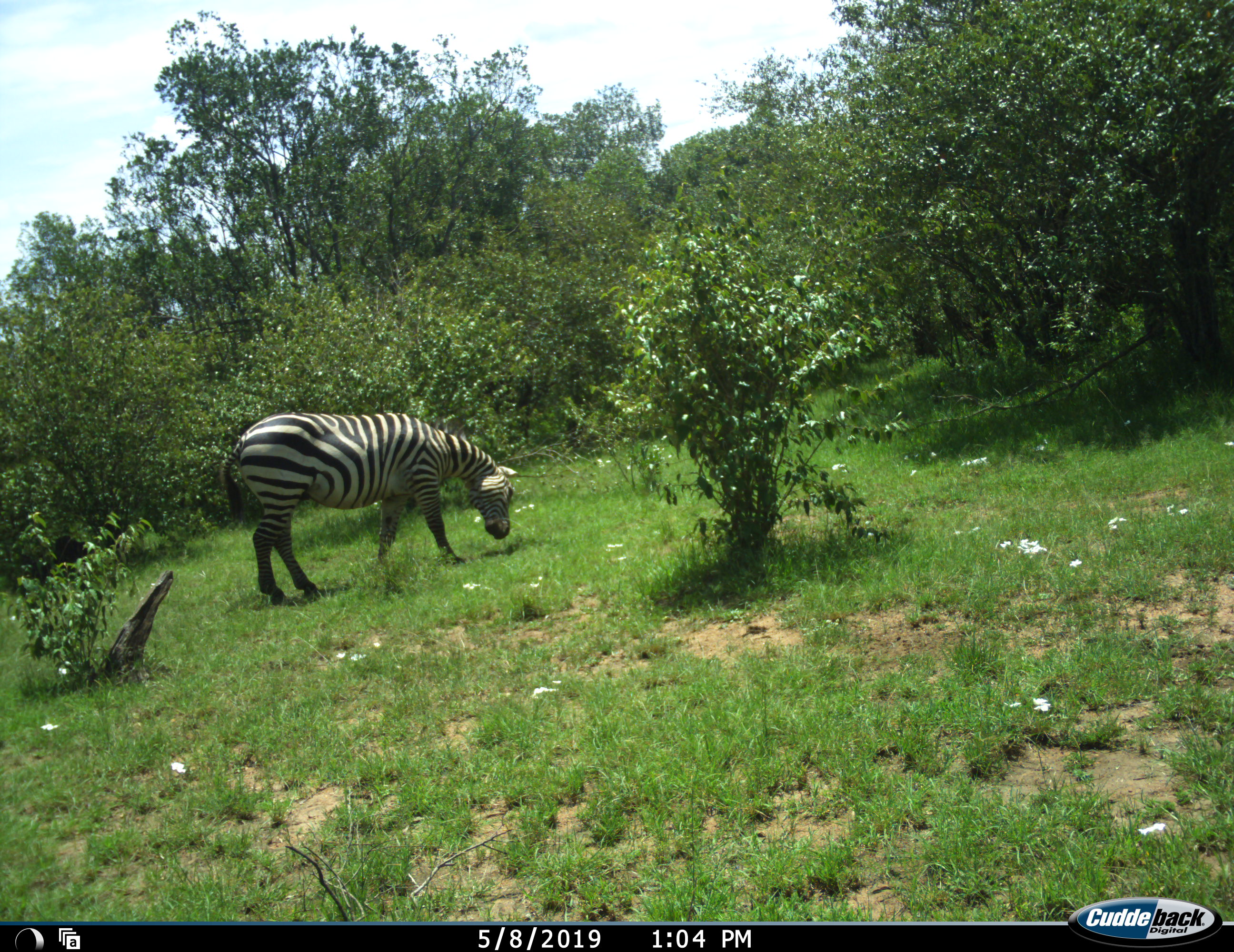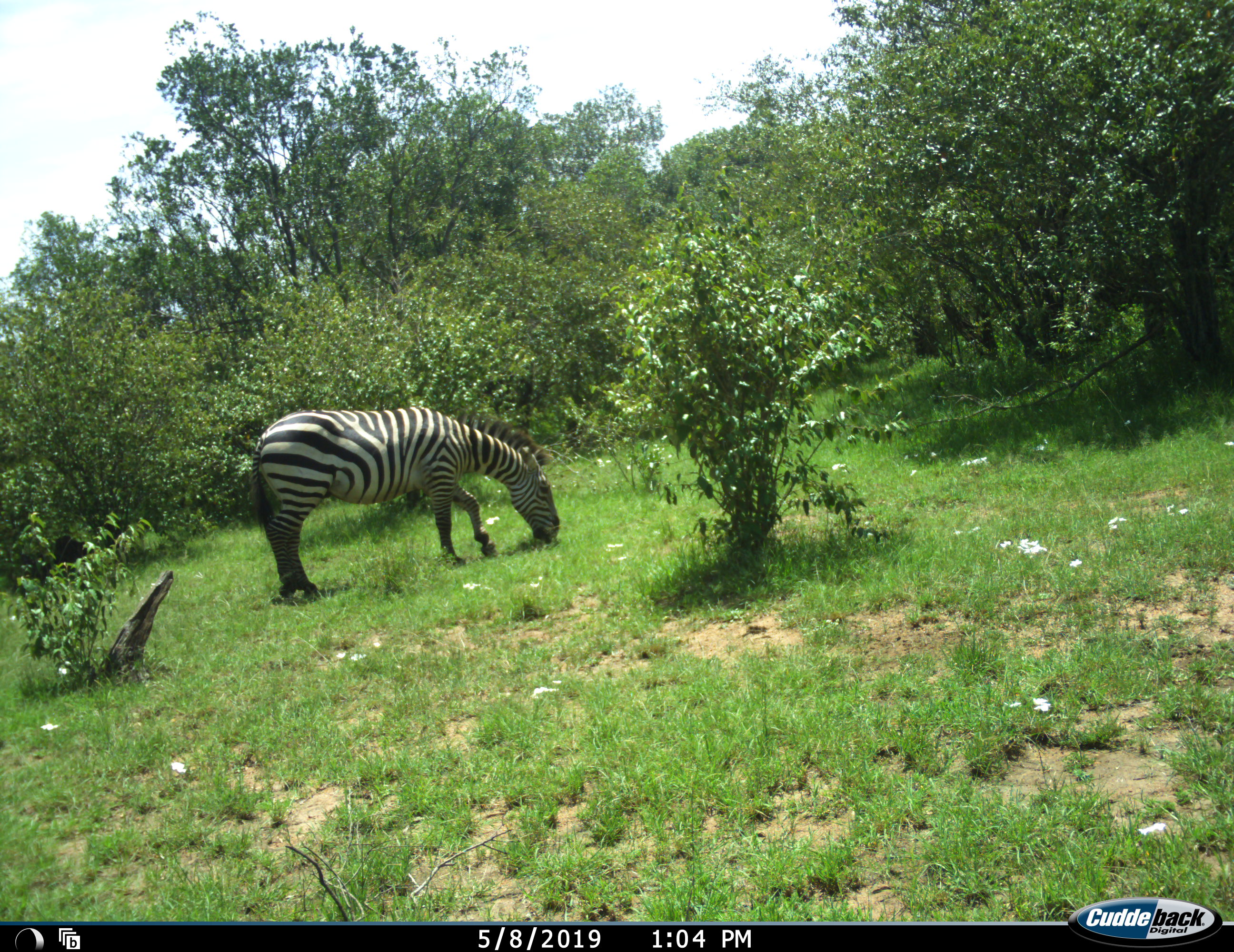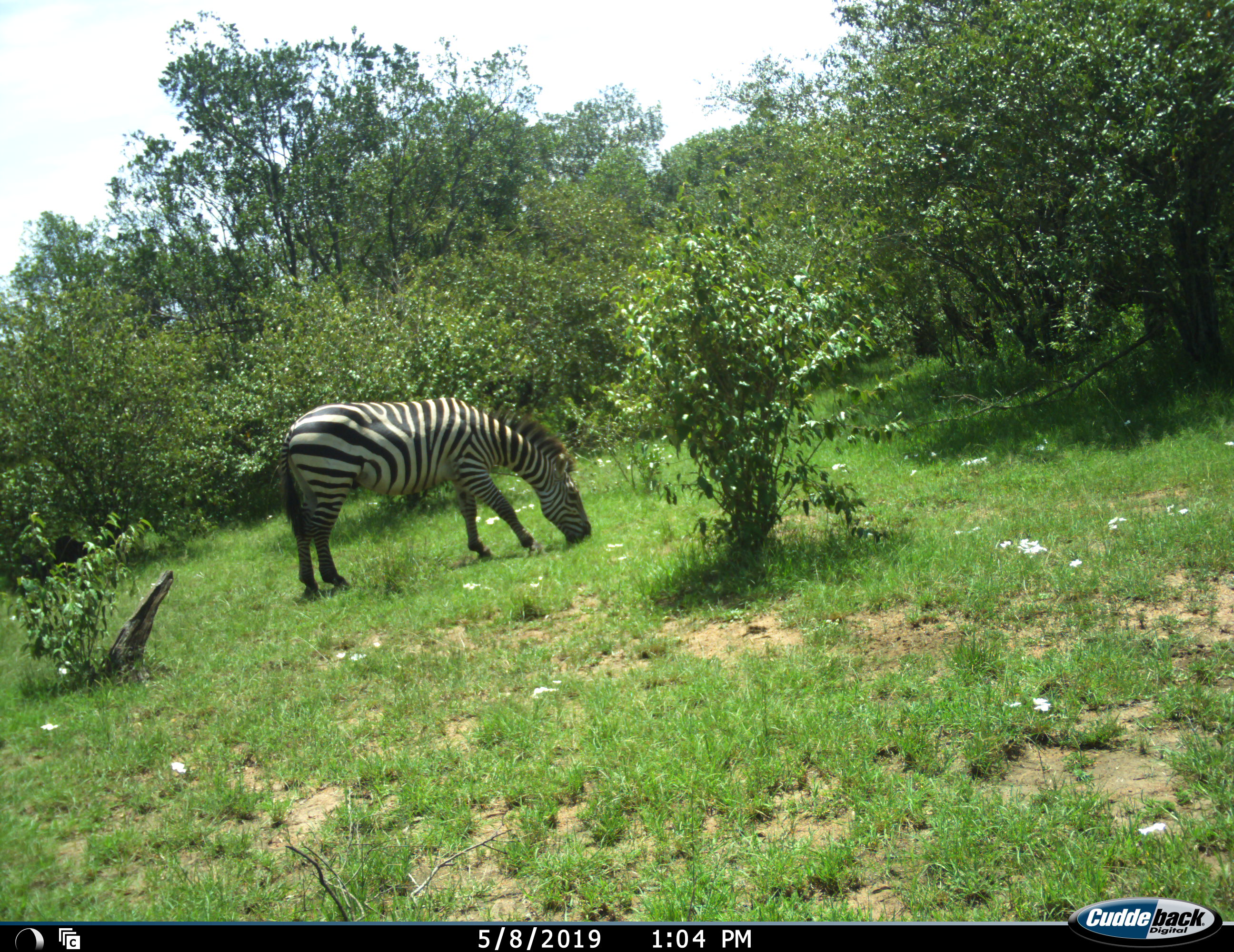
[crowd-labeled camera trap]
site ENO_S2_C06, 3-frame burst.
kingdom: Animalia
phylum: Chordata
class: Mammalia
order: Perissodactyla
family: Equidae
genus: Equus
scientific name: Equus quagga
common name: plains zebra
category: zebraplains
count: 1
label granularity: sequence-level